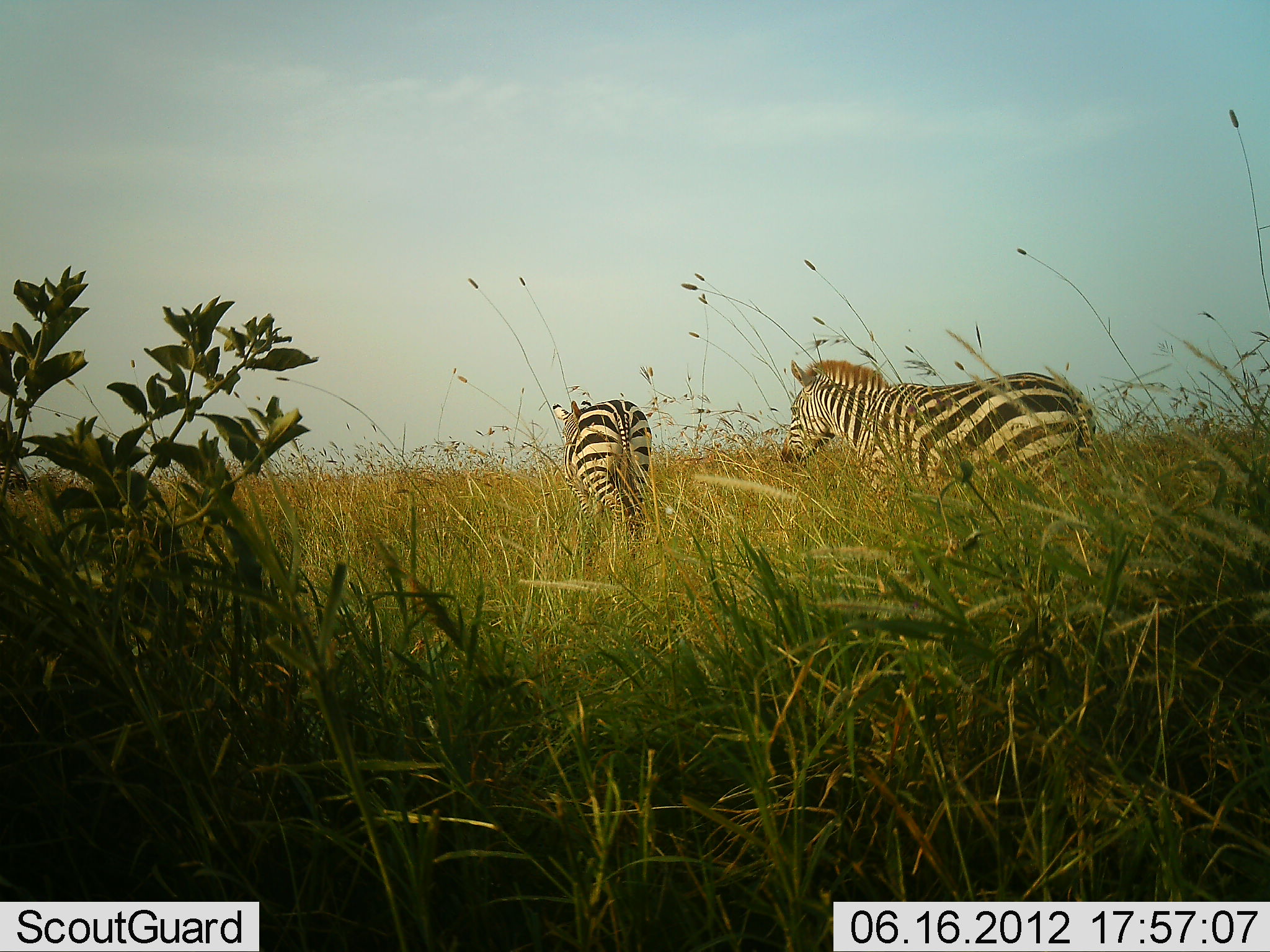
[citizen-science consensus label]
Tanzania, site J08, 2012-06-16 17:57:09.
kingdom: Animalia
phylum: Chordata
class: Mammalia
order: Perissodactyla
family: Equidae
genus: Equus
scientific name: Equus quagga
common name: plains zebra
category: zebra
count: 2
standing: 50%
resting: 0%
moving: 60%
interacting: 0%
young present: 0%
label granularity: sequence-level